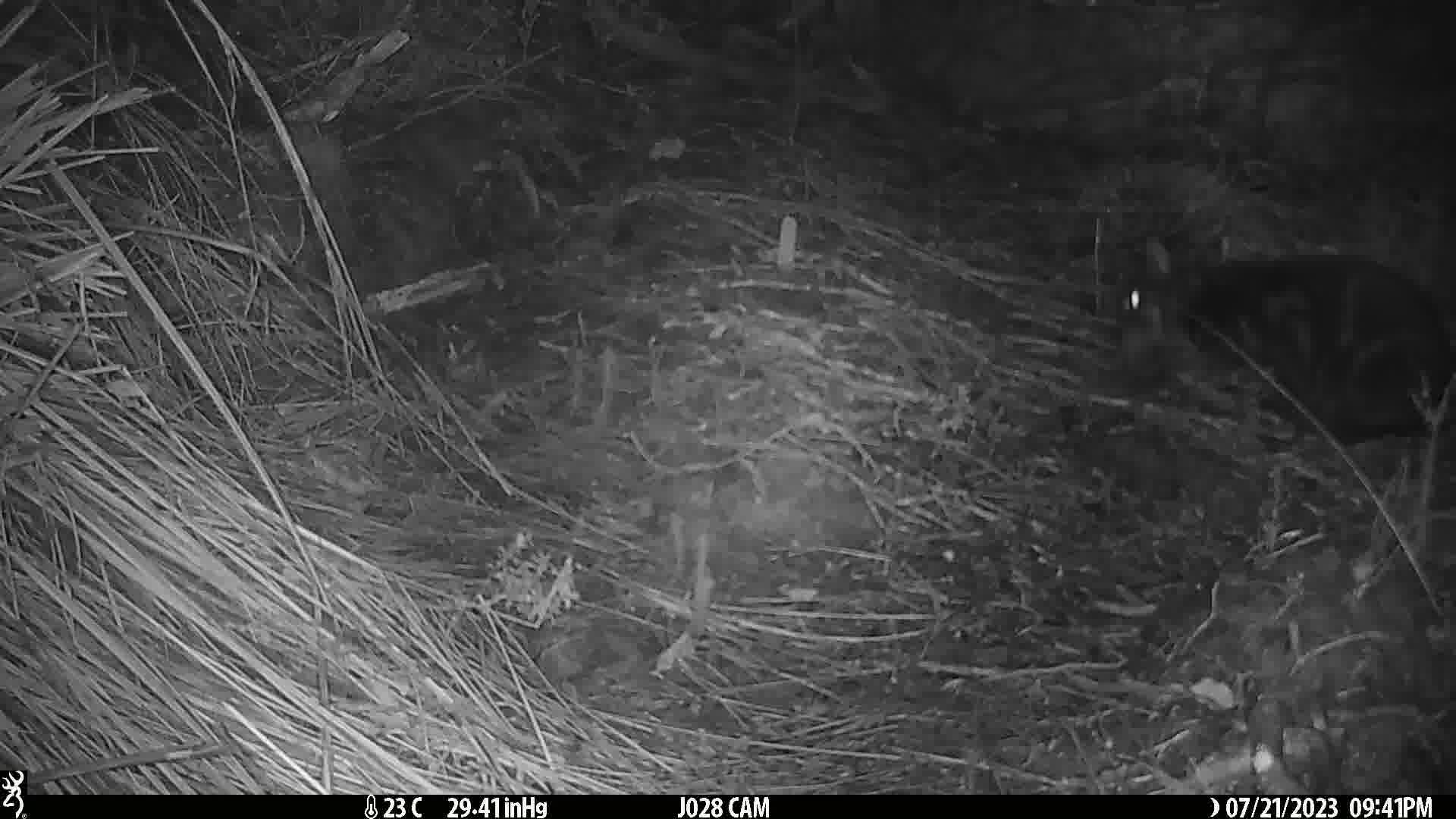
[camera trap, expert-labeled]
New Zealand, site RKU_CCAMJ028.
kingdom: Animalia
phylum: Chordata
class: Mammalia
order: Carnivora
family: Felidae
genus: Felis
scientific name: Felis catus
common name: domestic cat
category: cat